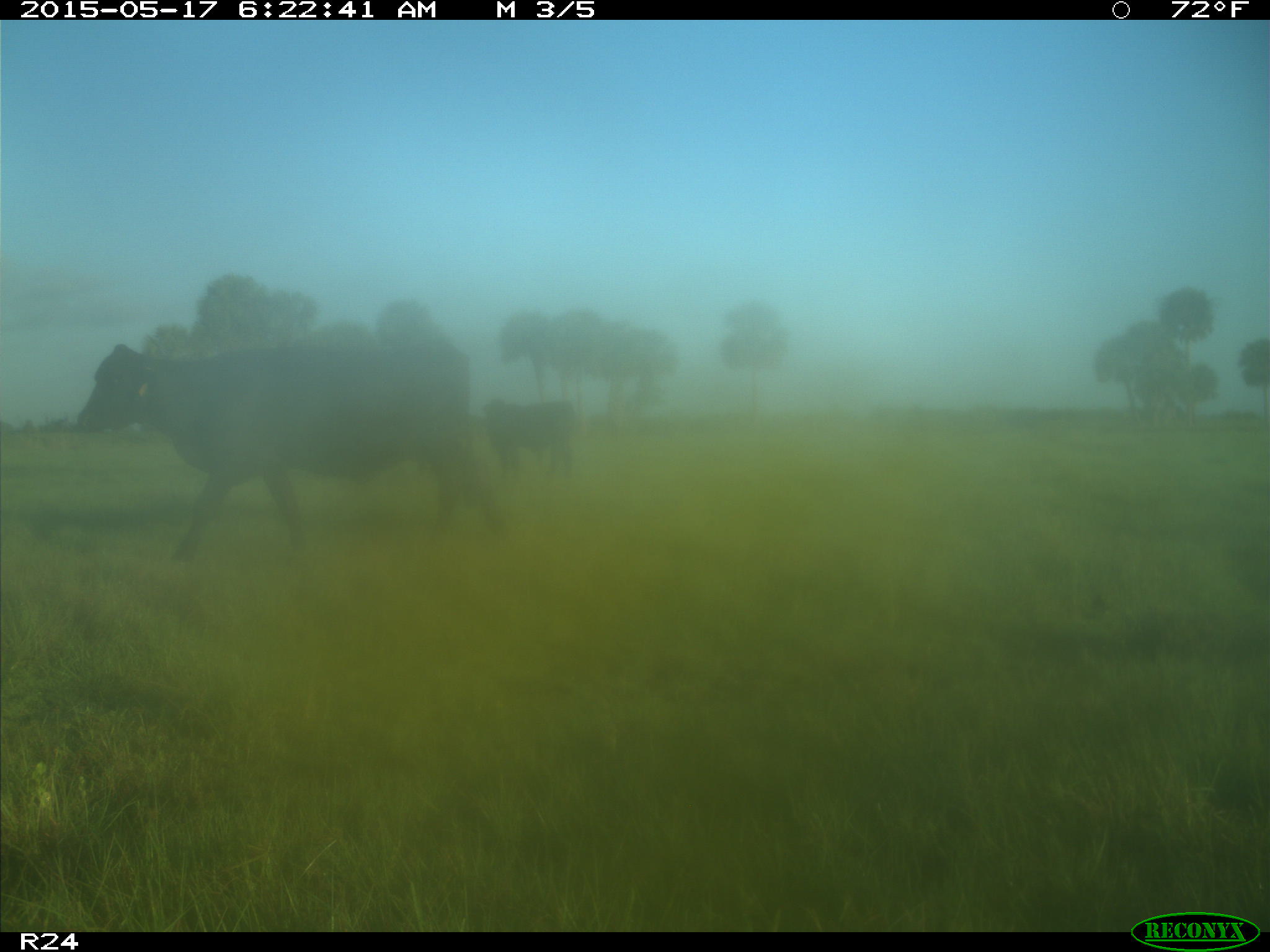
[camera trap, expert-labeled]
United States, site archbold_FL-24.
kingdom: Animalia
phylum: Chordata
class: Mammalia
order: Artiodactyla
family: Bovidae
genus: Bos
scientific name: Bos taurus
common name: domestic cow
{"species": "Bos taurus (domestic cow)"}